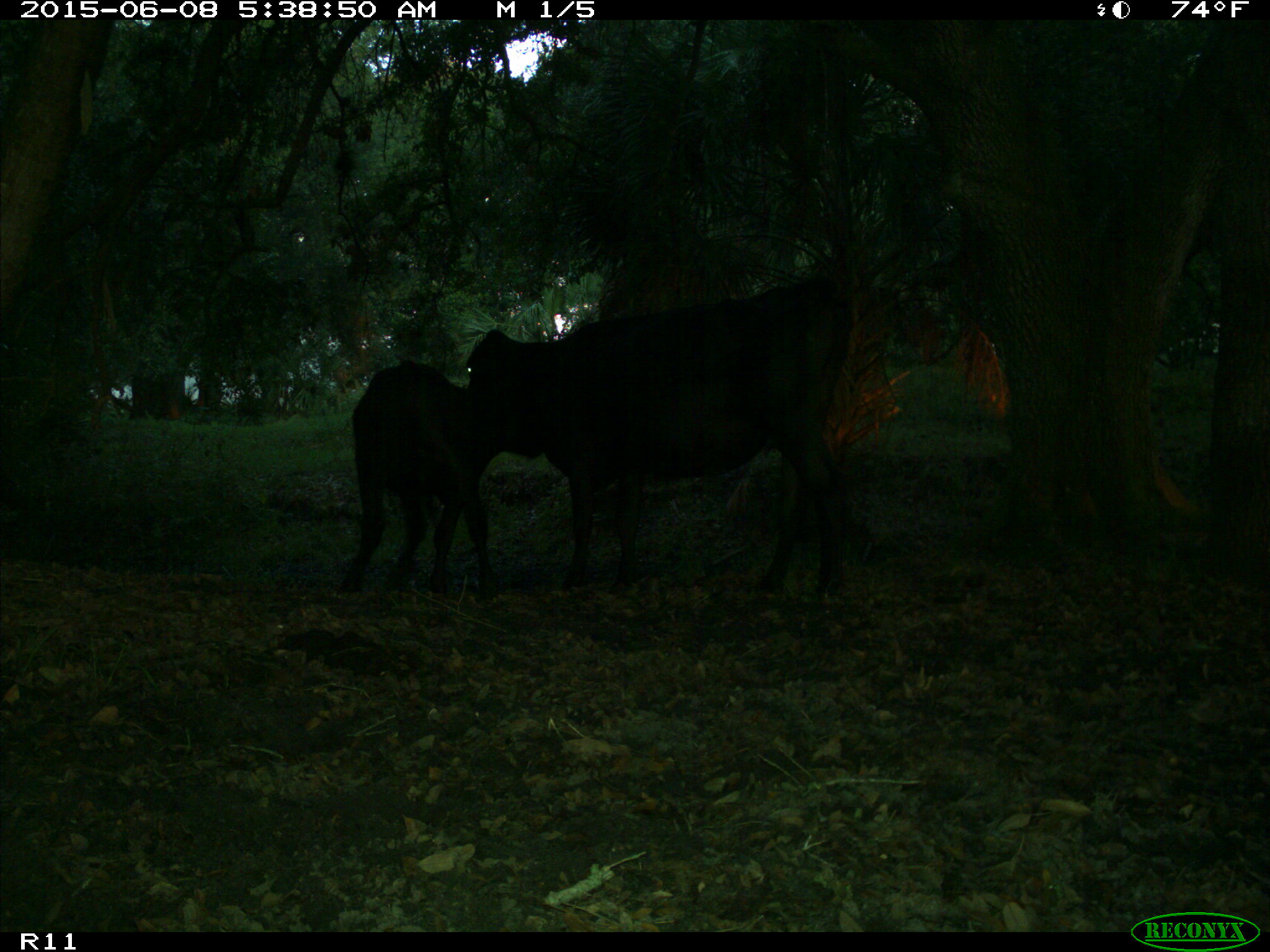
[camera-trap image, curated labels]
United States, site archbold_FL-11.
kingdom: Animalia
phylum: Chordata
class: Mammalia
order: Artiodactyla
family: Bovidae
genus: Bos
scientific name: Bos taurus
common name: domestic cow